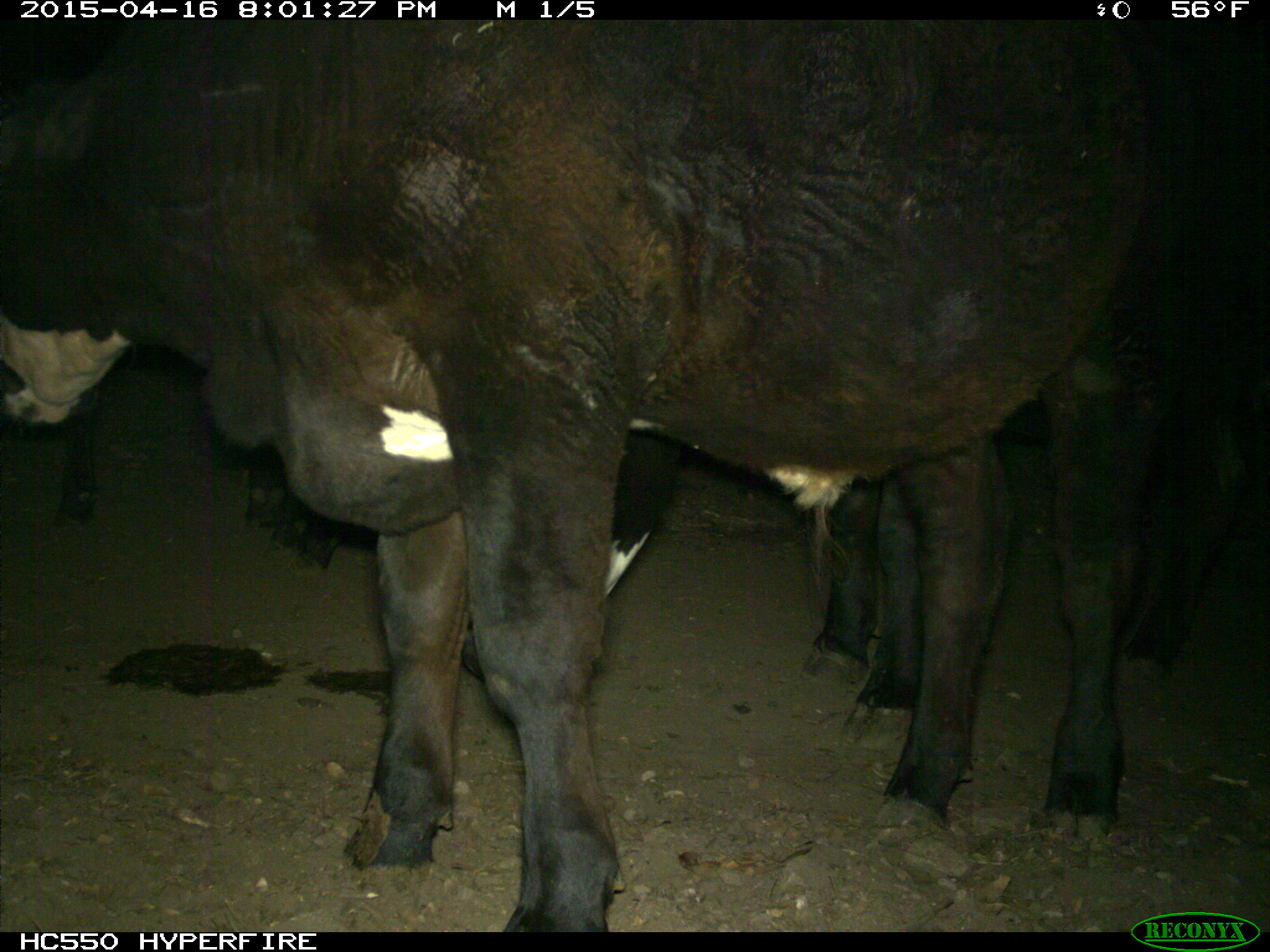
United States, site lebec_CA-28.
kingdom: Animalia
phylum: Chordata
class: Mammalia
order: Artiodactyla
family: Bovidae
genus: Bos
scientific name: Bos taurus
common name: domestic cow